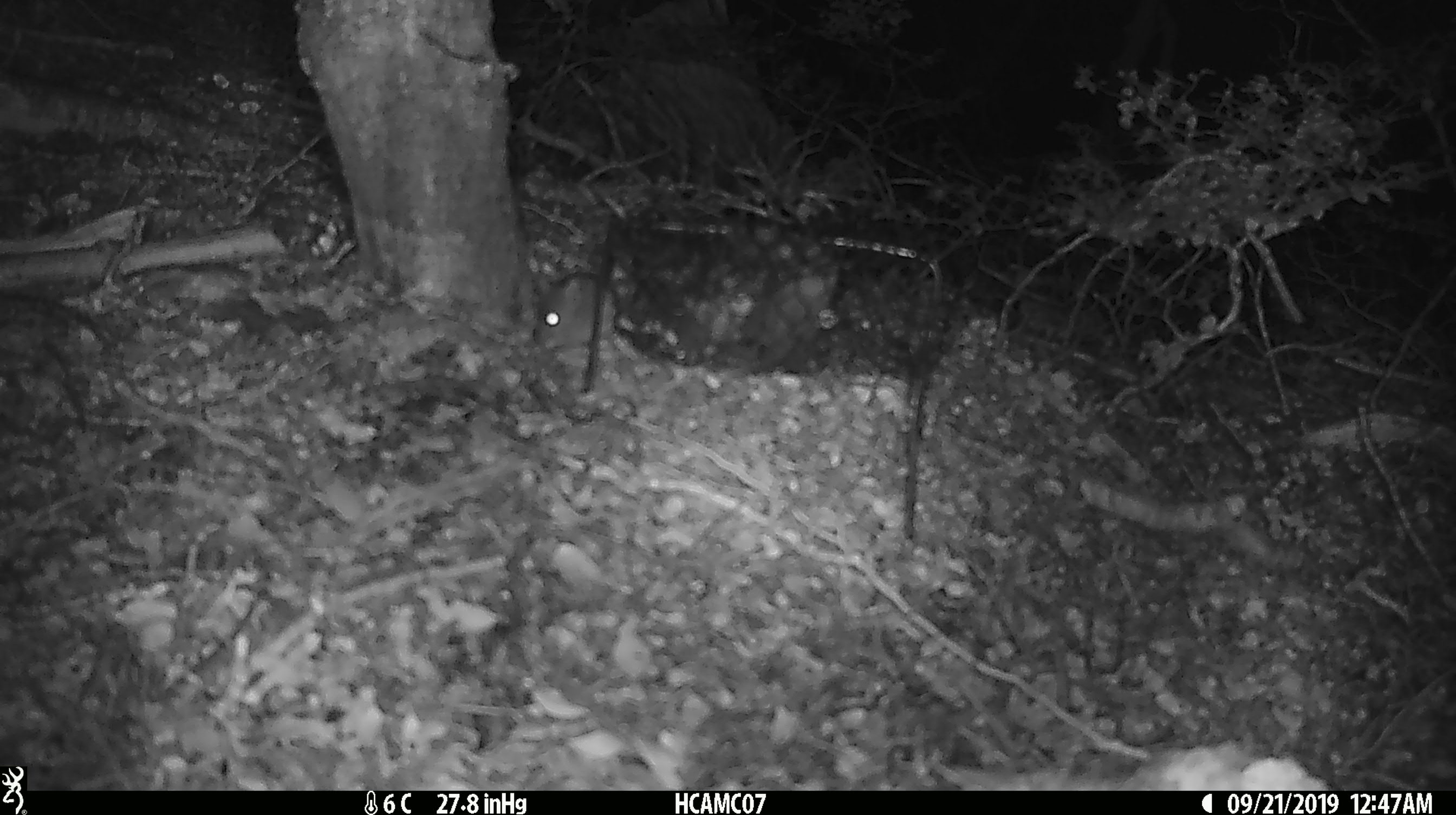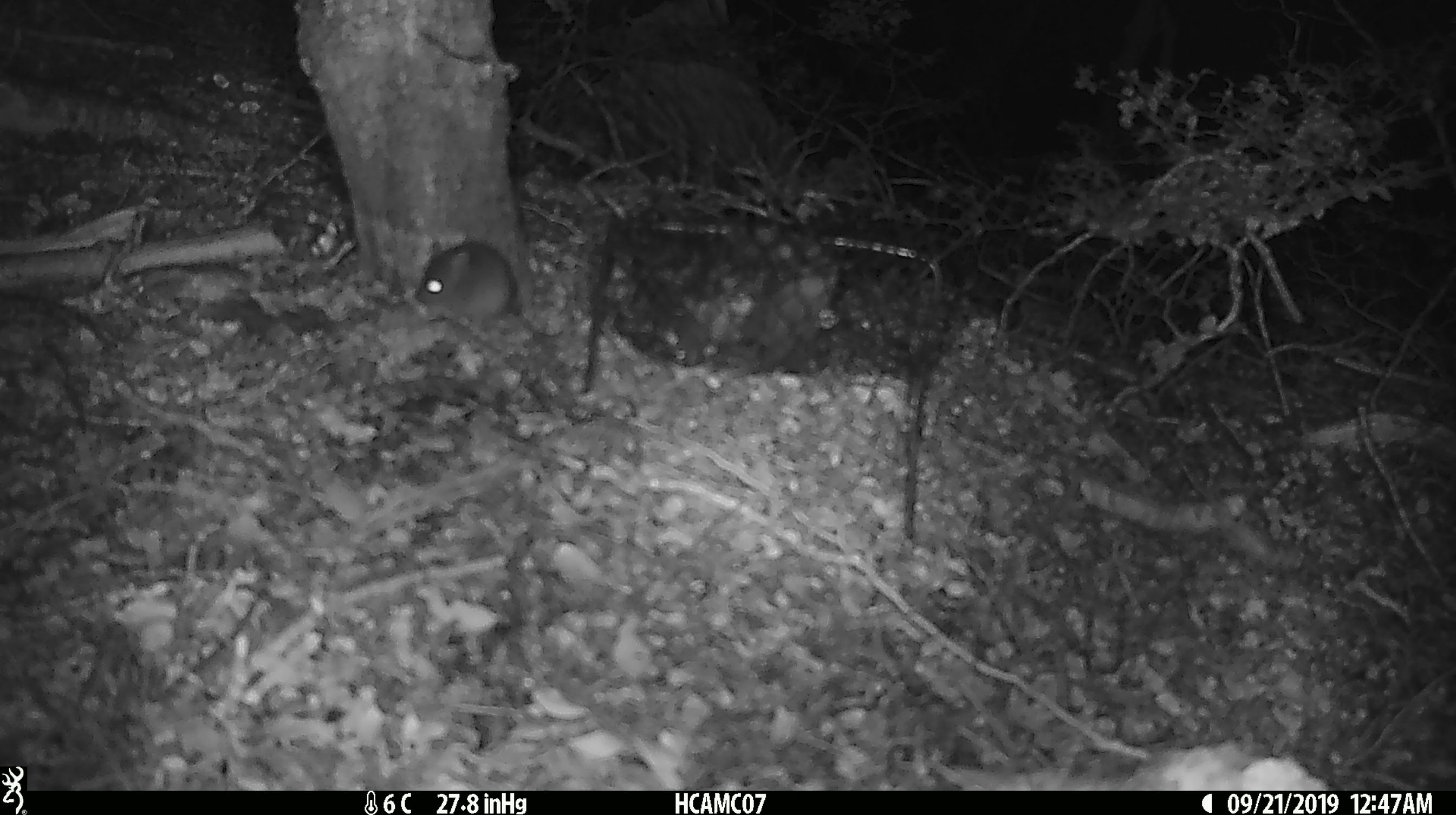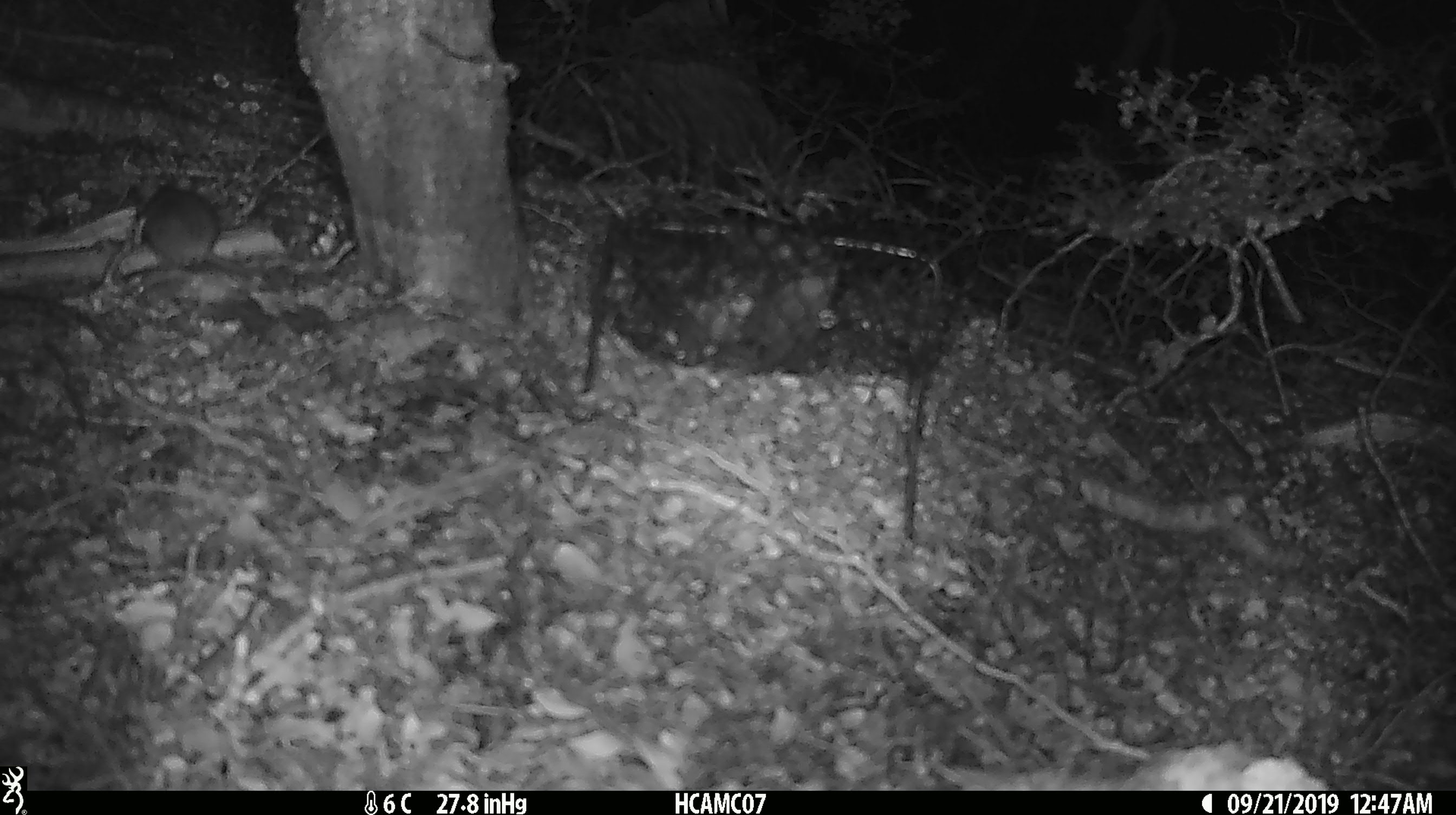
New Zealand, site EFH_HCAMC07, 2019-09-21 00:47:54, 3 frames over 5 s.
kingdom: Animalia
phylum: Chordata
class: Mammalia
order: Rodentia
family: Muridae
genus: Mus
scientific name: Mus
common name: mouse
Mouse (Mus).